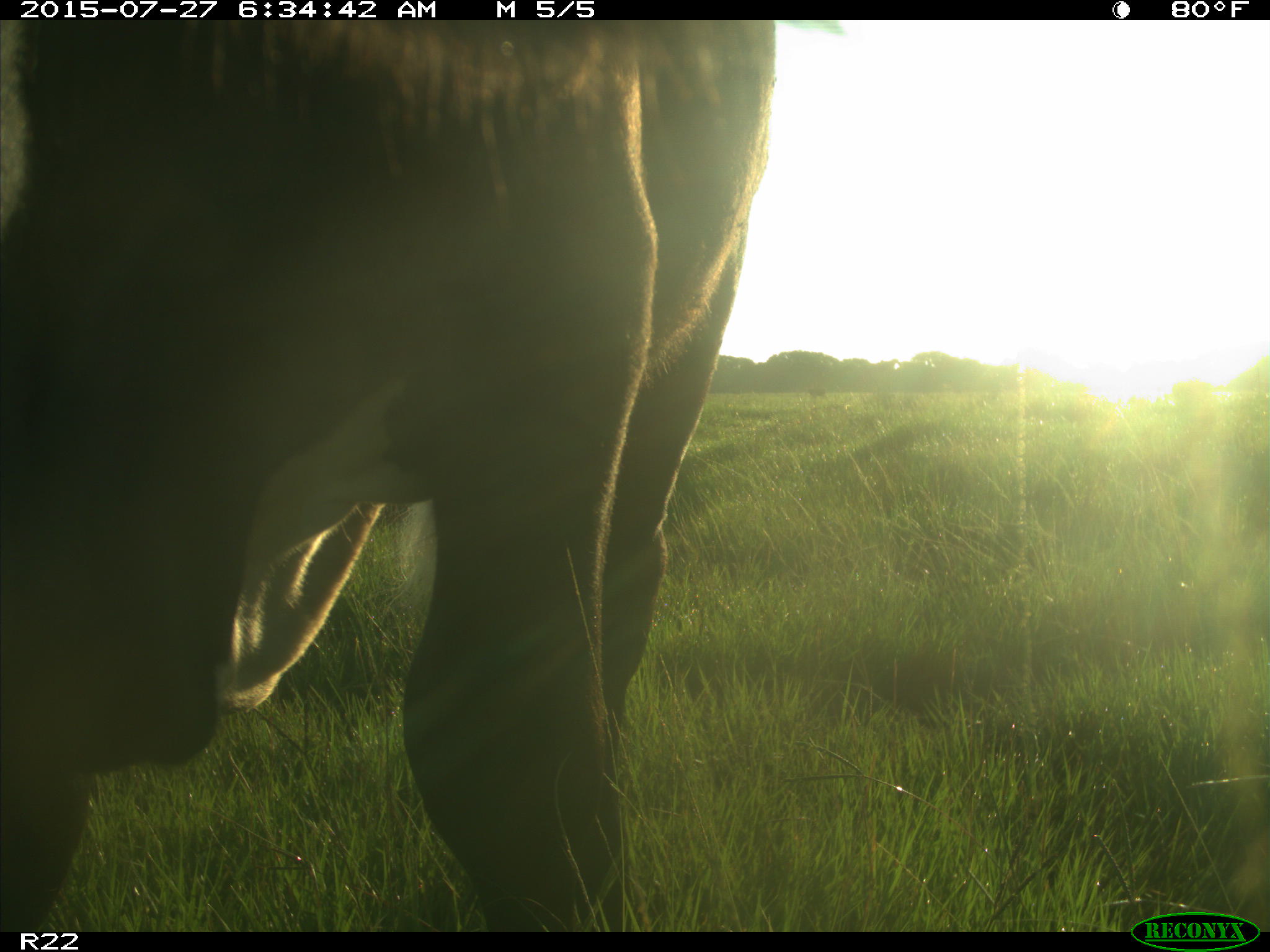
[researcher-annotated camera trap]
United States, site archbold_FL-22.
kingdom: Animalia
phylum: Chordata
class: Mammalia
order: Artiodactyla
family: Bovidae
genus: Bos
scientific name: Bos taurus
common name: domestic cow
Bos taurus (domestic cow).